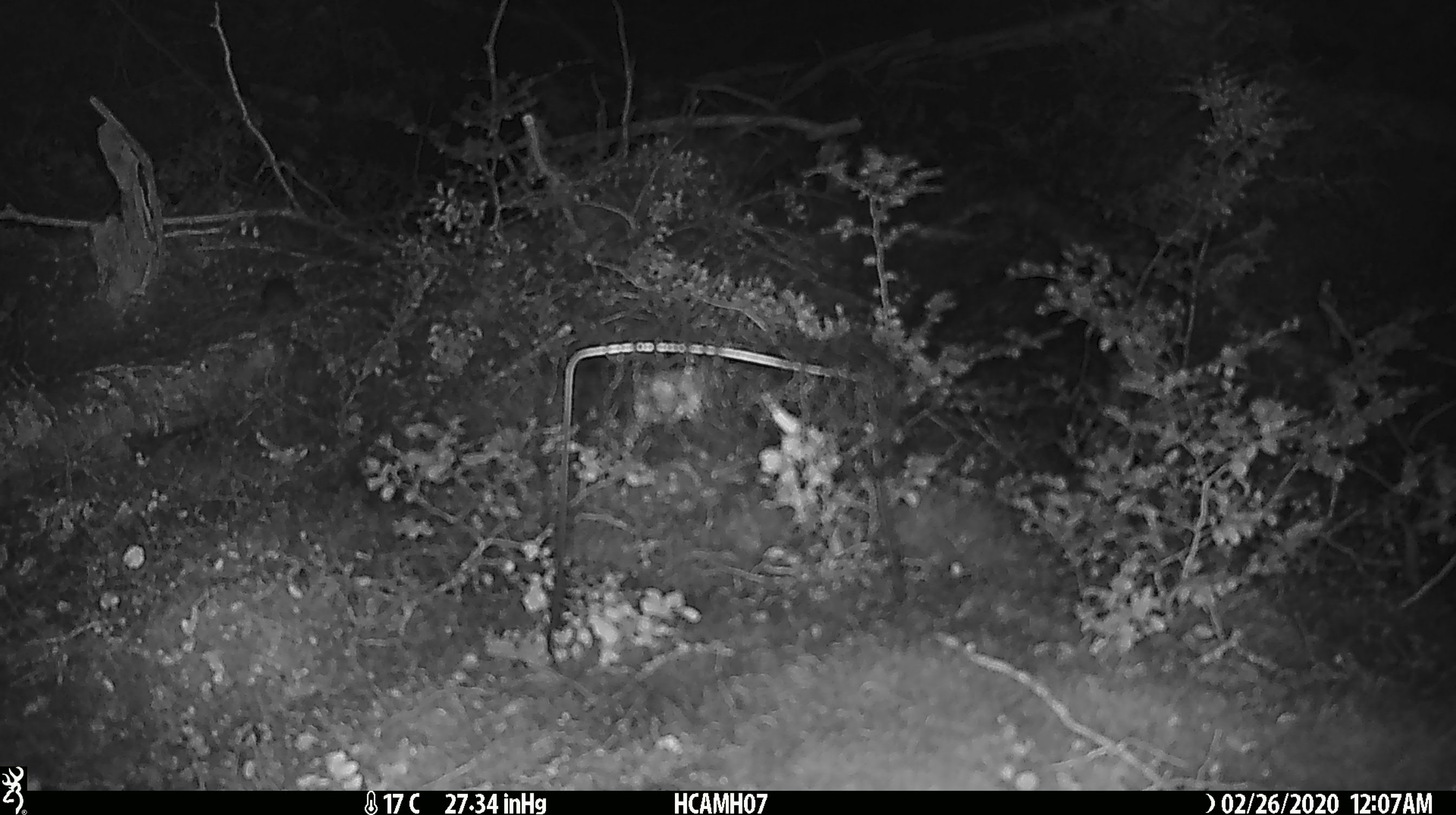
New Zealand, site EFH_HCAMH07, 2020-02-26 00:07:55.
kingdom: Animalia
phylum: Chordata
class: Mammalia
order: Rodentia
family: Muridae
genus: Mus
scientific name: Mus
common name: mouse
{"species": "mouse (Mus)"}